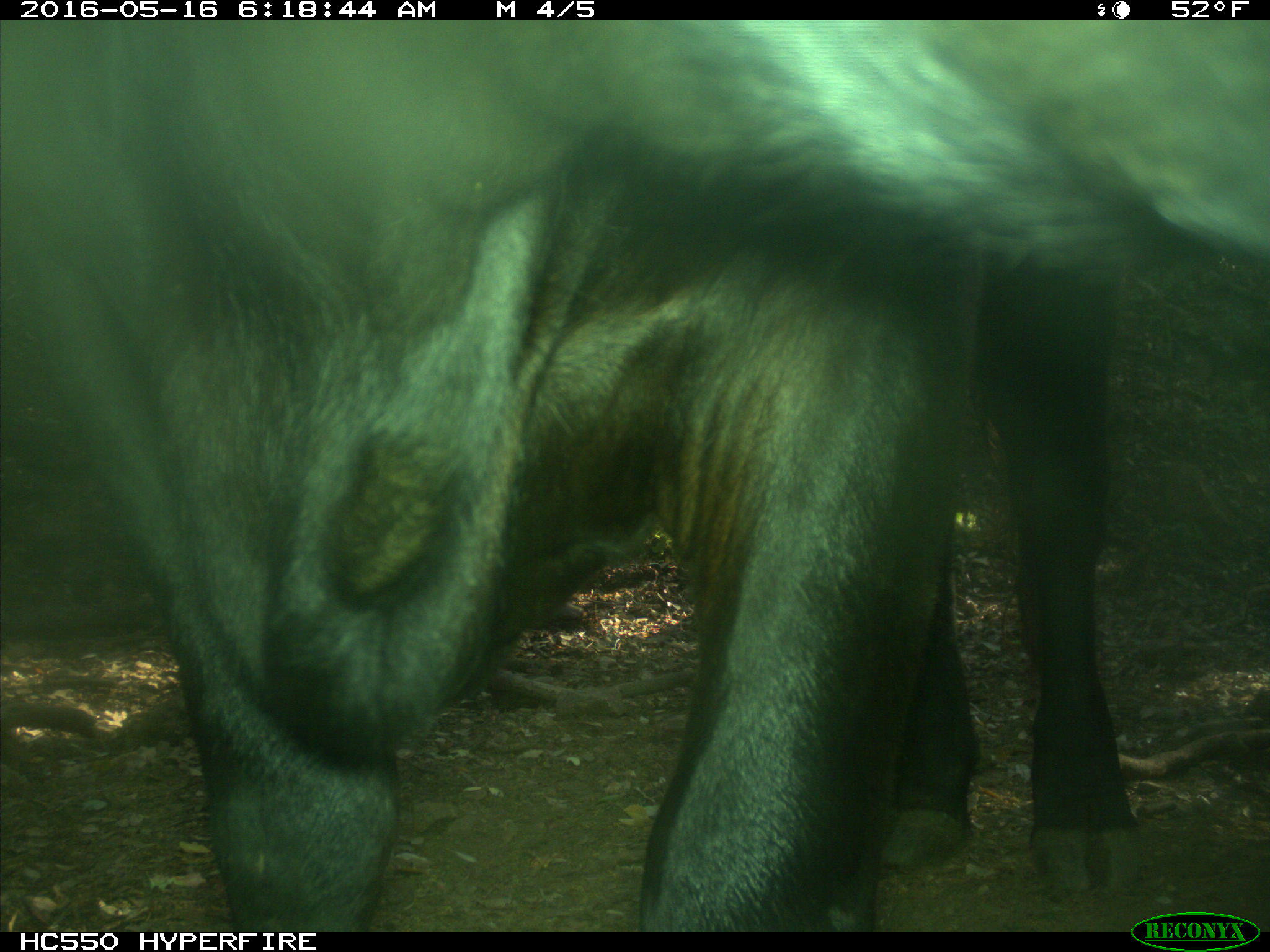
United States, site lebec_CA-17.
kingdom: Animalia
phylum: Chordata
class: Mammalia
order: Artiodactyla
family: Bovidae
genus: Bos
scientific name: Bos taurus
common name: domestic cow